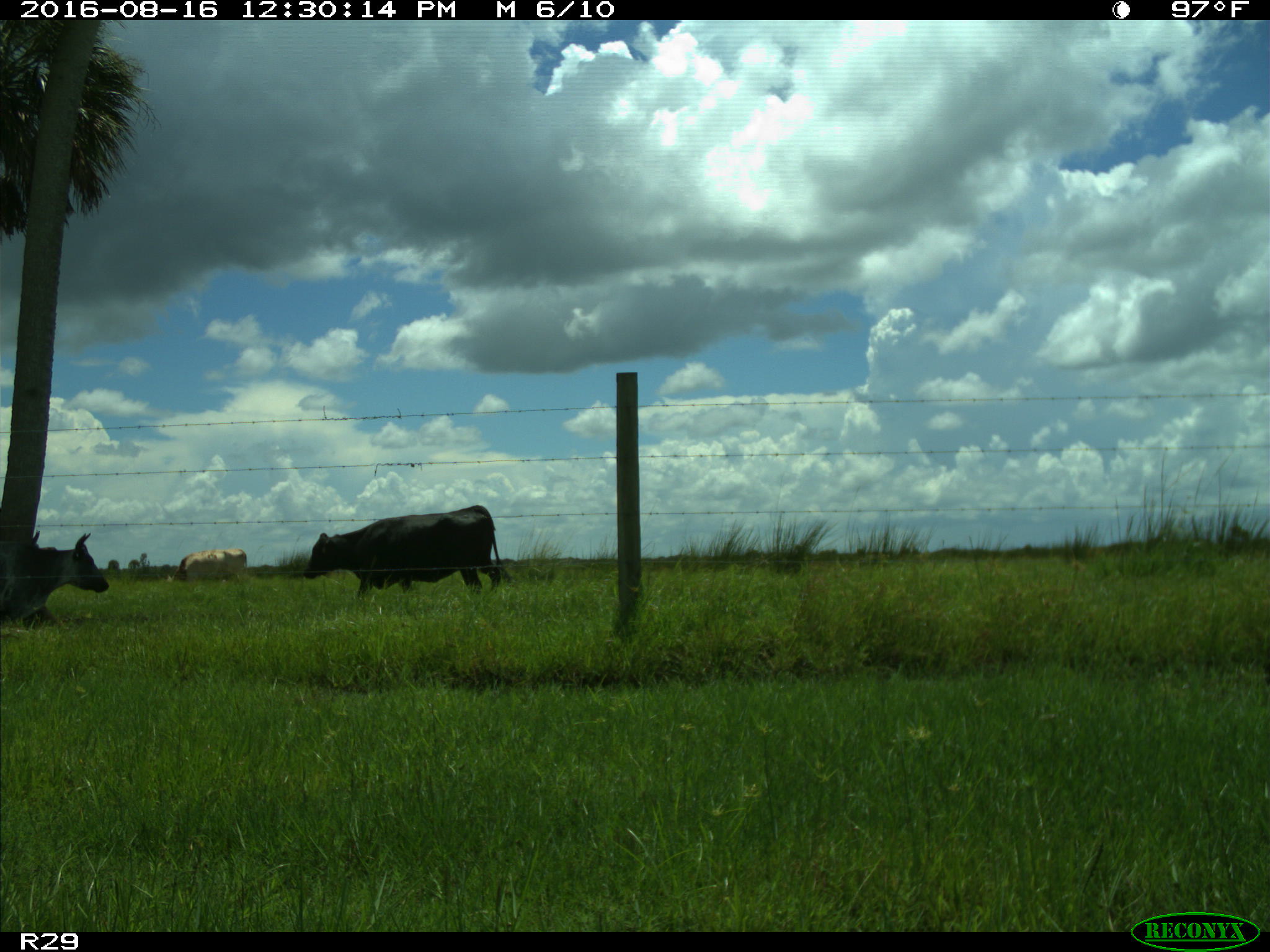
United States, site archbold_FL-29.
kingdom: Animalia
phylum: Chordata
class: Mammalia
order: Artiodactyla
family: Bovidae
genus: Bos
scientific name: Bos taurus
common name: domestic cow